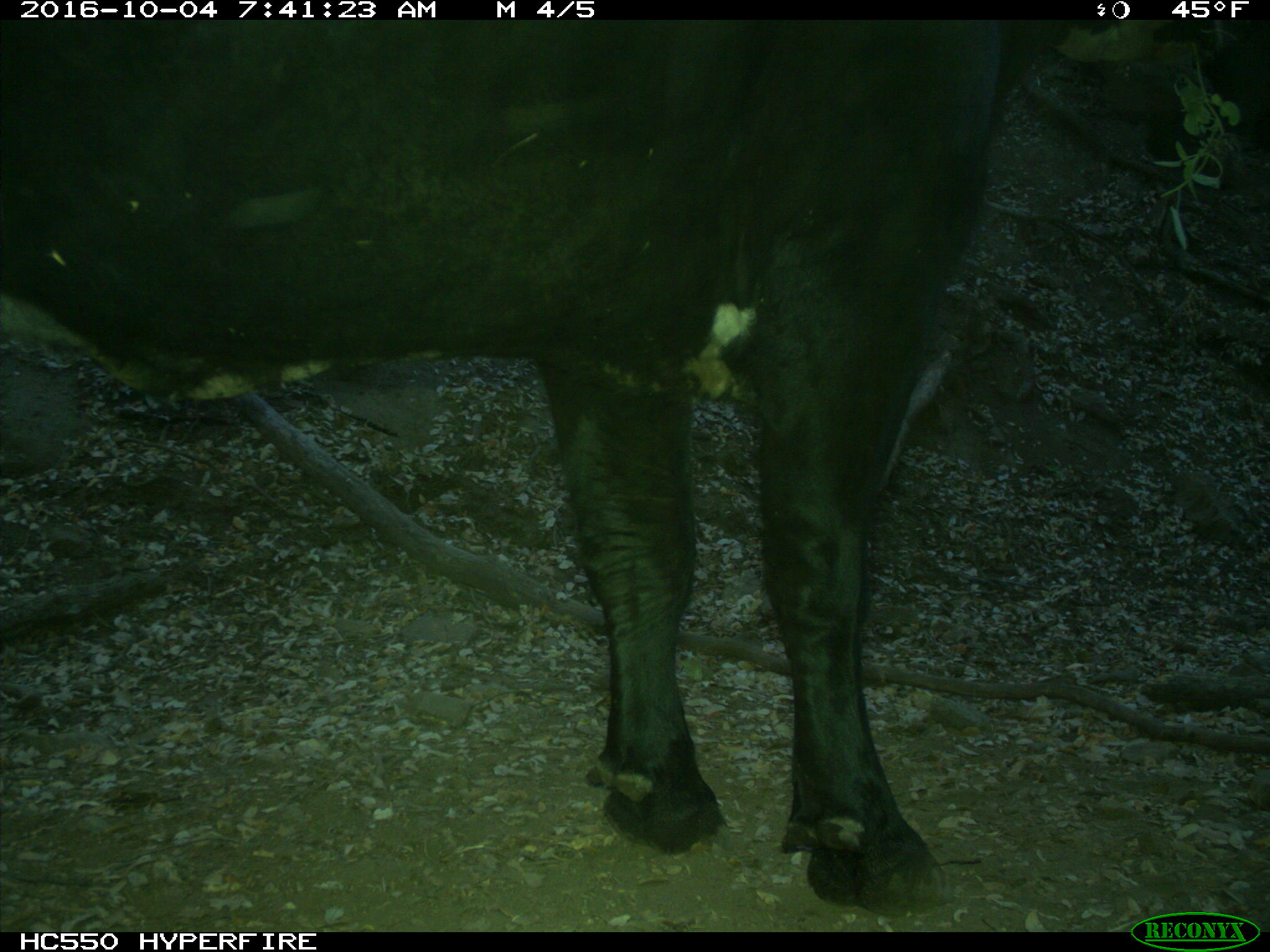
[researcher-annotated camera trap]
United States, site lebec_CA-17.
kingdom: Animalia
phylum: Chordata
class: Mammalia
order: Artiodactyla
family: Bovidae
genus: Bos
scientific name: Bos taurus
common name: domestic cow